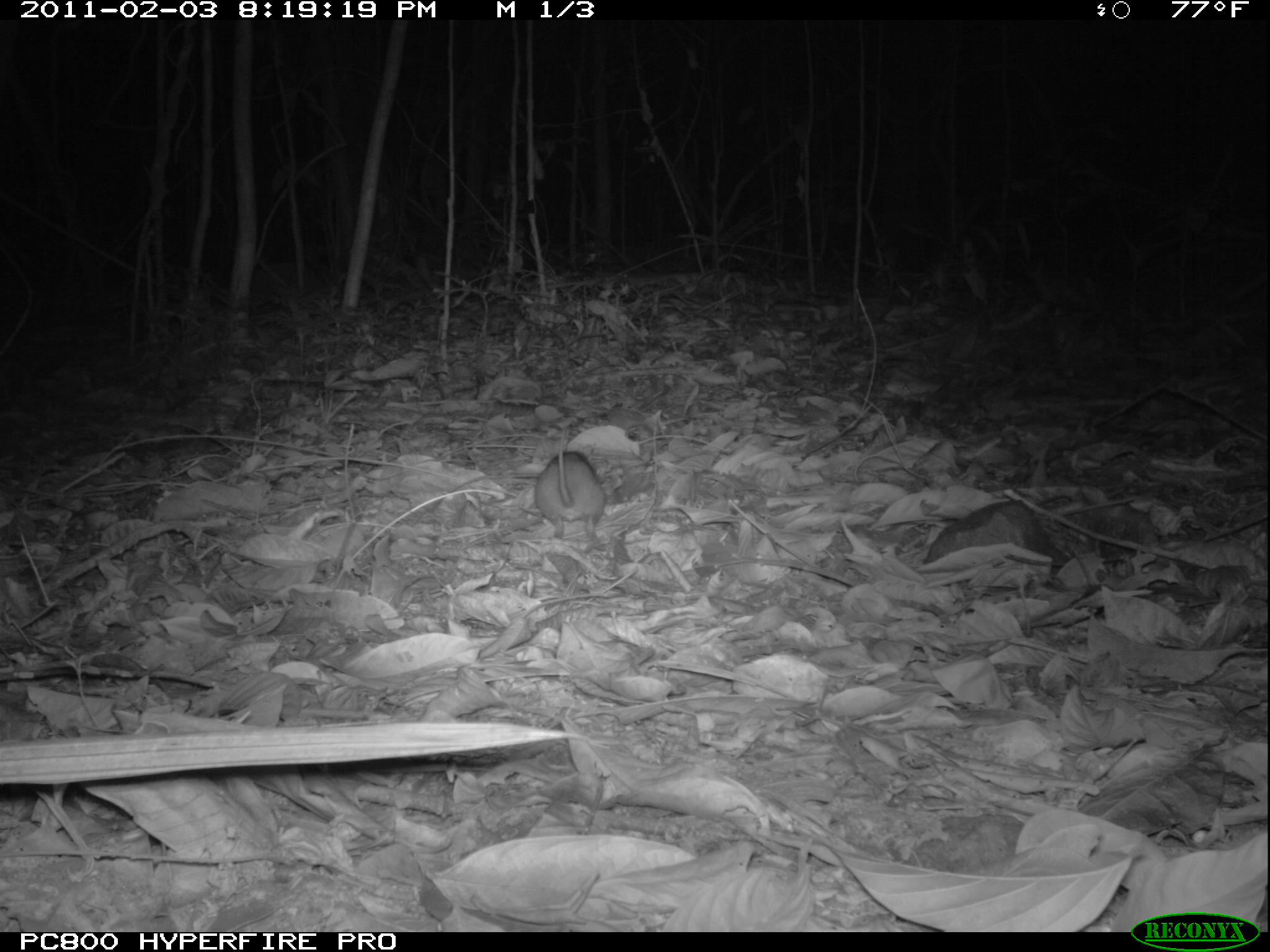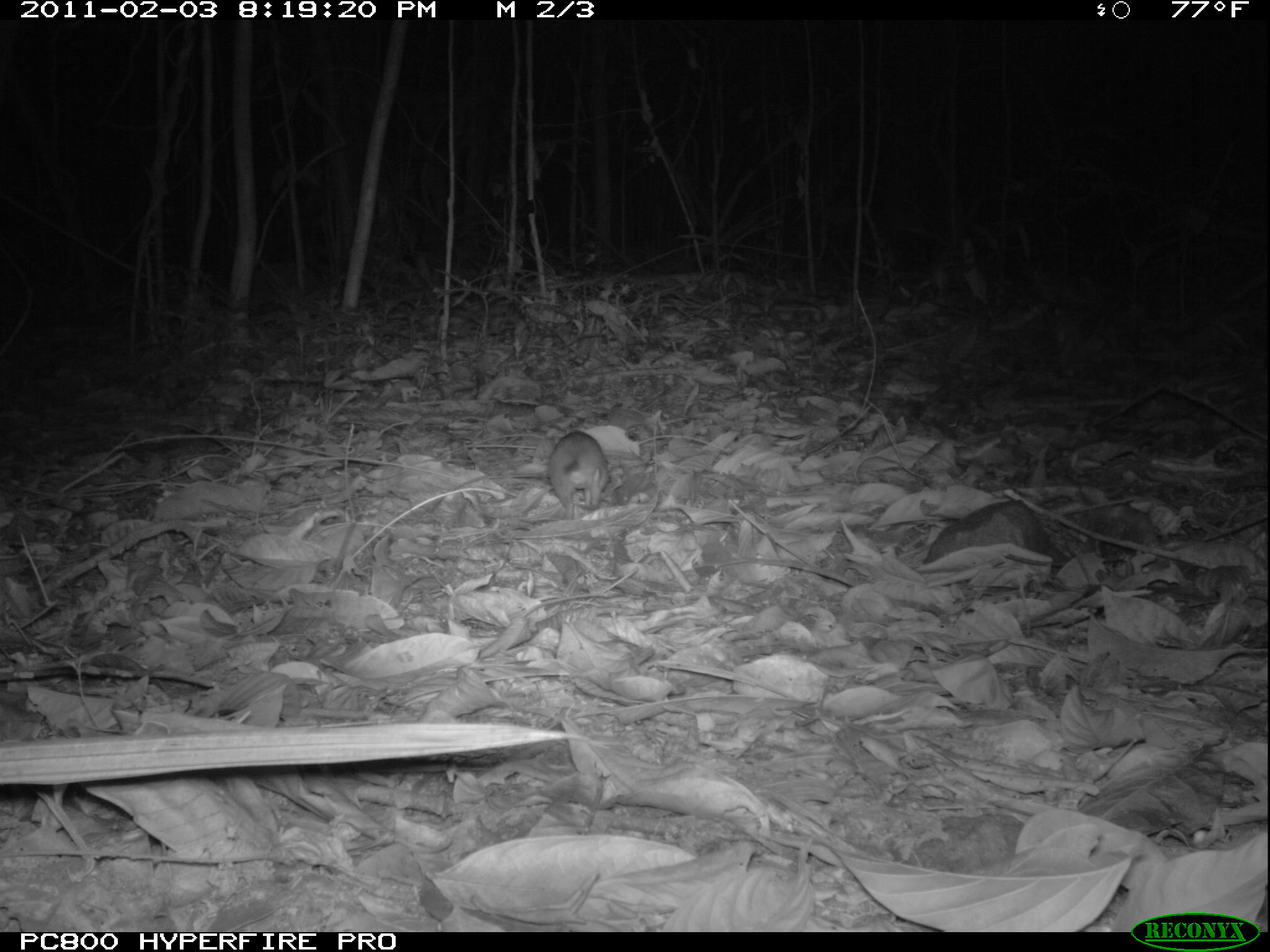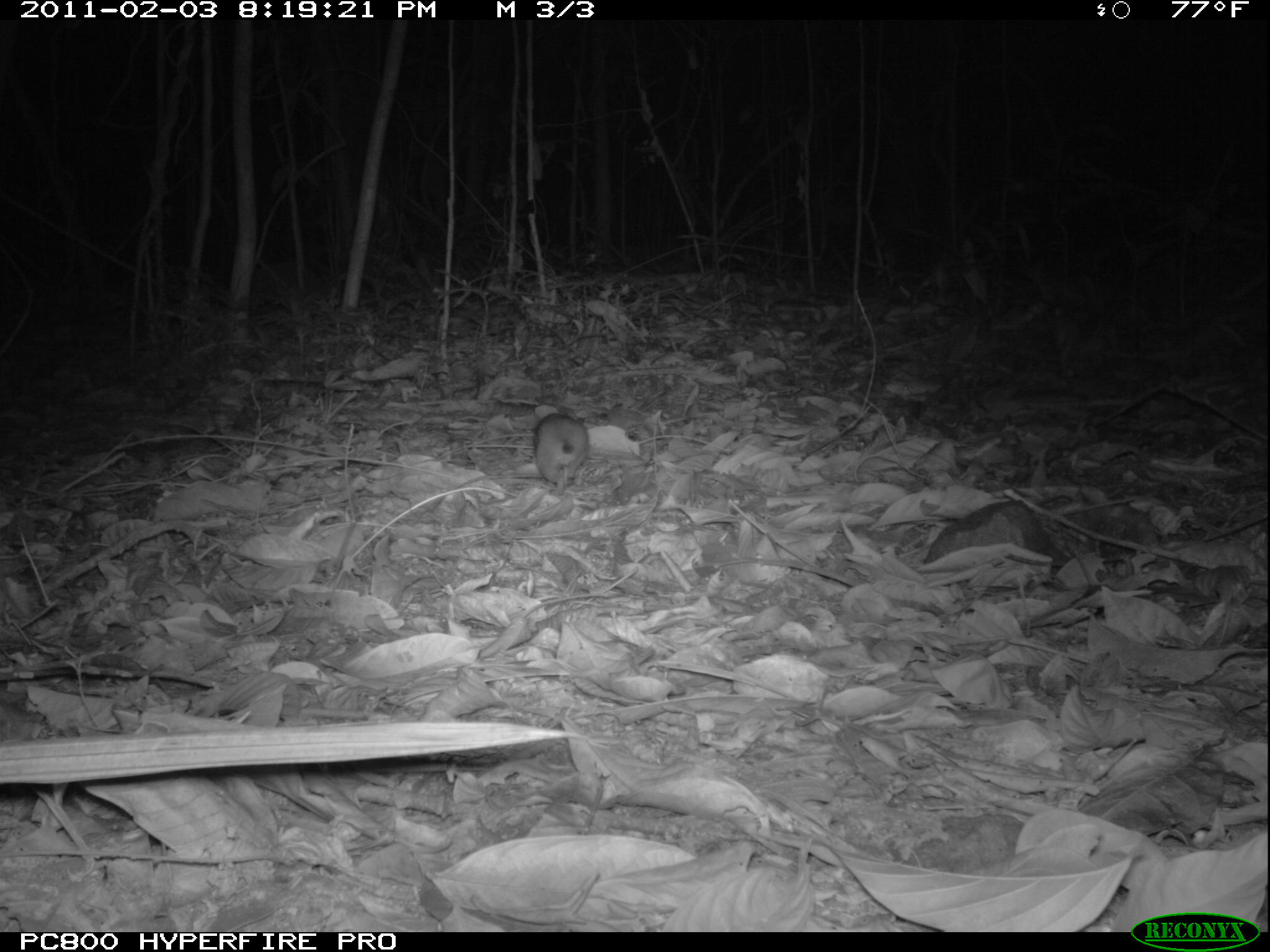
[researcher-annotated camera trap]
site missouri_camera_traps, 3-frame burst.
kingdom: Animalia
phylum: Chordata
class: Mammalia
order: Rodentia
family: Muridae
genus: Rattus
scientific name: Rattus praetor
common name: spiny rat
Spiny rat (Rattus praetor). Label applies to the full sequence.